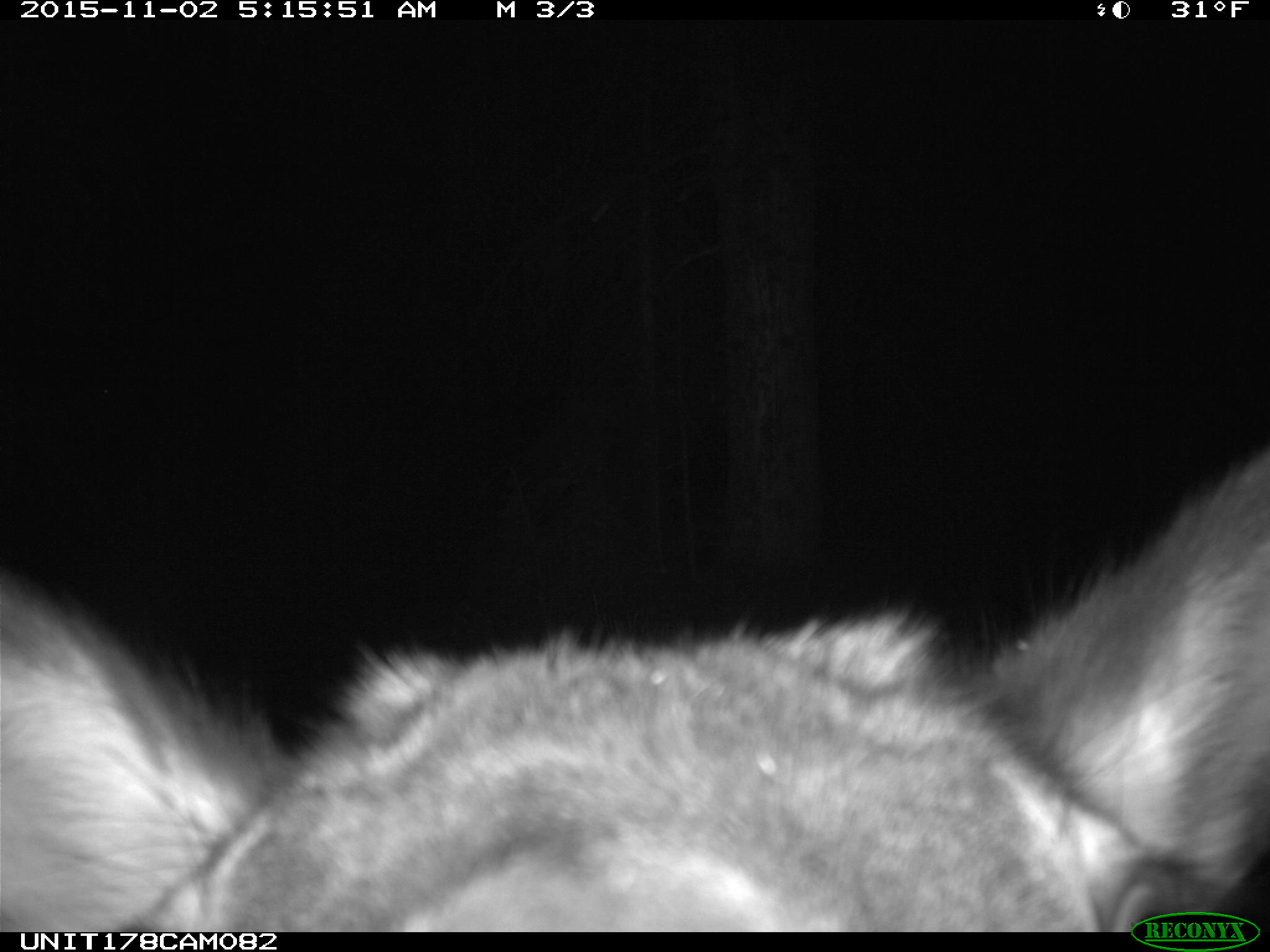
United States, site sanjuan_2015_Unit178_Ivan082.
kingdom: Animalia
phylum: Chordata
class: Mammalia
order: Artiodactyla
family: Cervidae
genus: Cervus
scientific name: Cervus elaphus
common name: red deer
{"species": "Cervus elaphus (red deer)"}